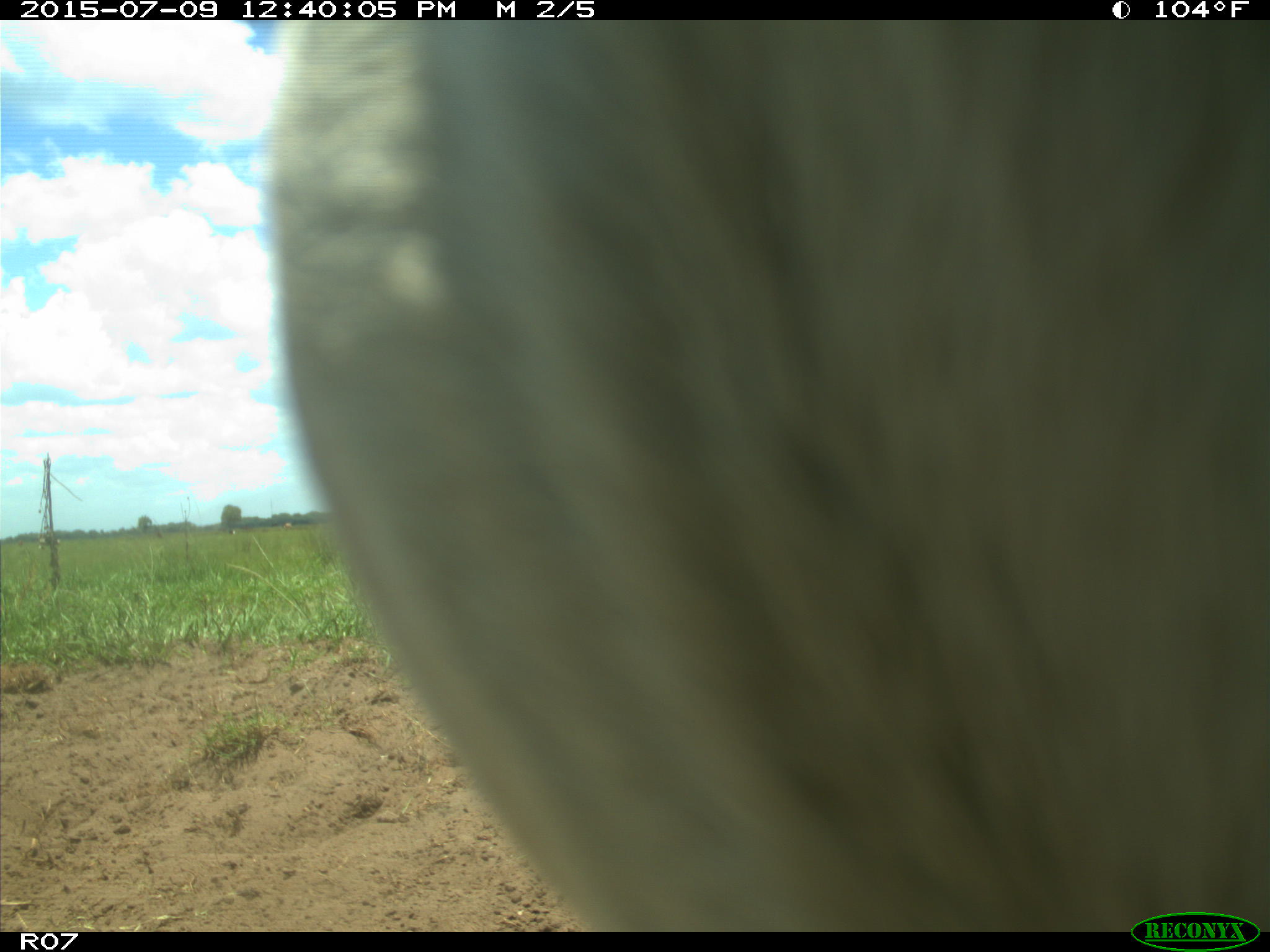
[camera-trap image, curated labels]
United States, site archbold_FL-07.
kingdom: Animalia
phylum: Chordata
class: Mammalia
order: Artiodactyla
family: Bovidae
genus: Bos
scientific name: Bos taurus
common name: domestic cow